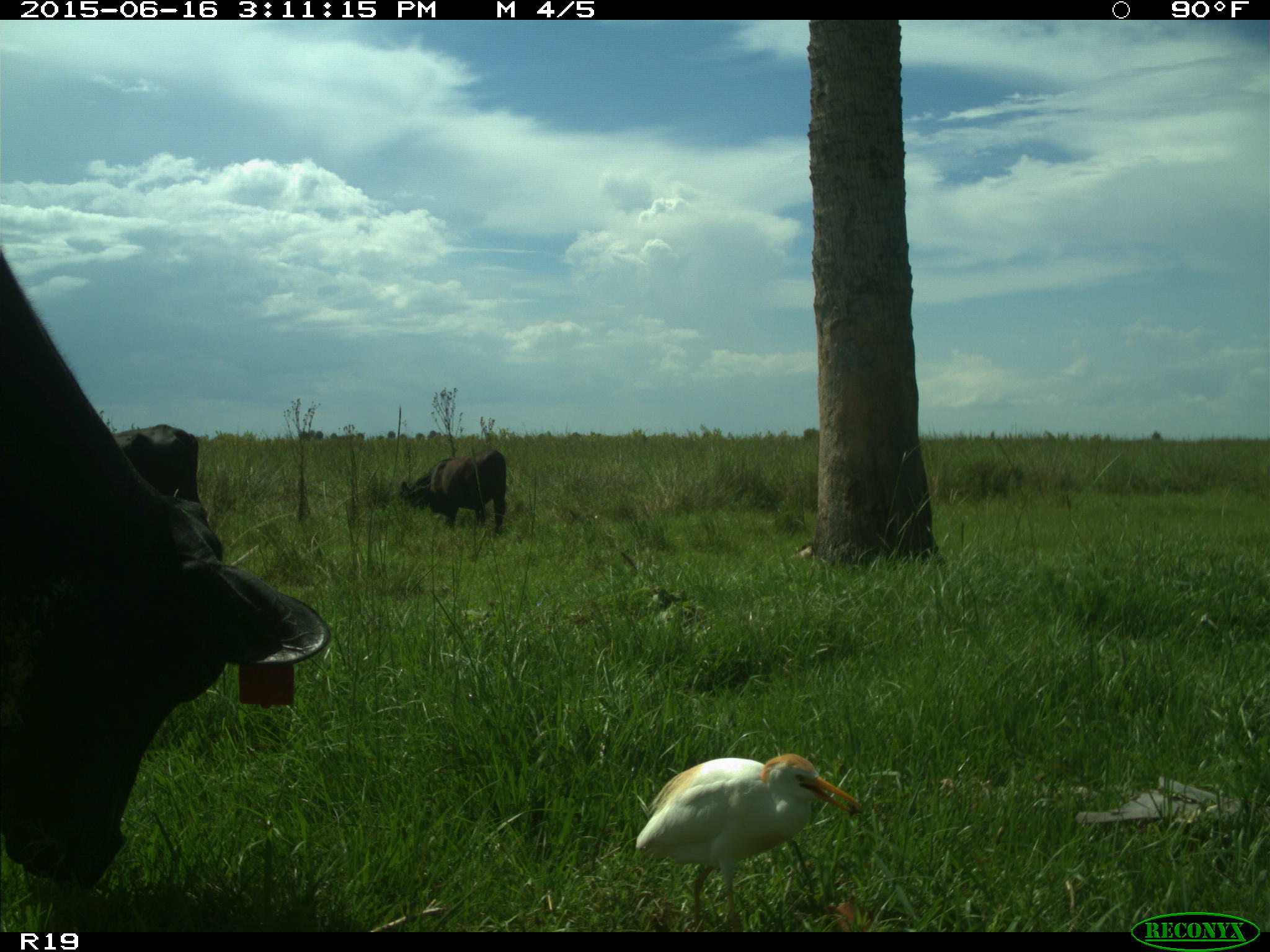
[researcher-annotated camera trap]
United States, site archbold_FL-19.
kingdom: Animalia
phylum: Chordata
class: Mammalia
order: Artiodactyla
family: Bovidae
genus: Bos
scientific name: Bos taurus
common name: domestic cow